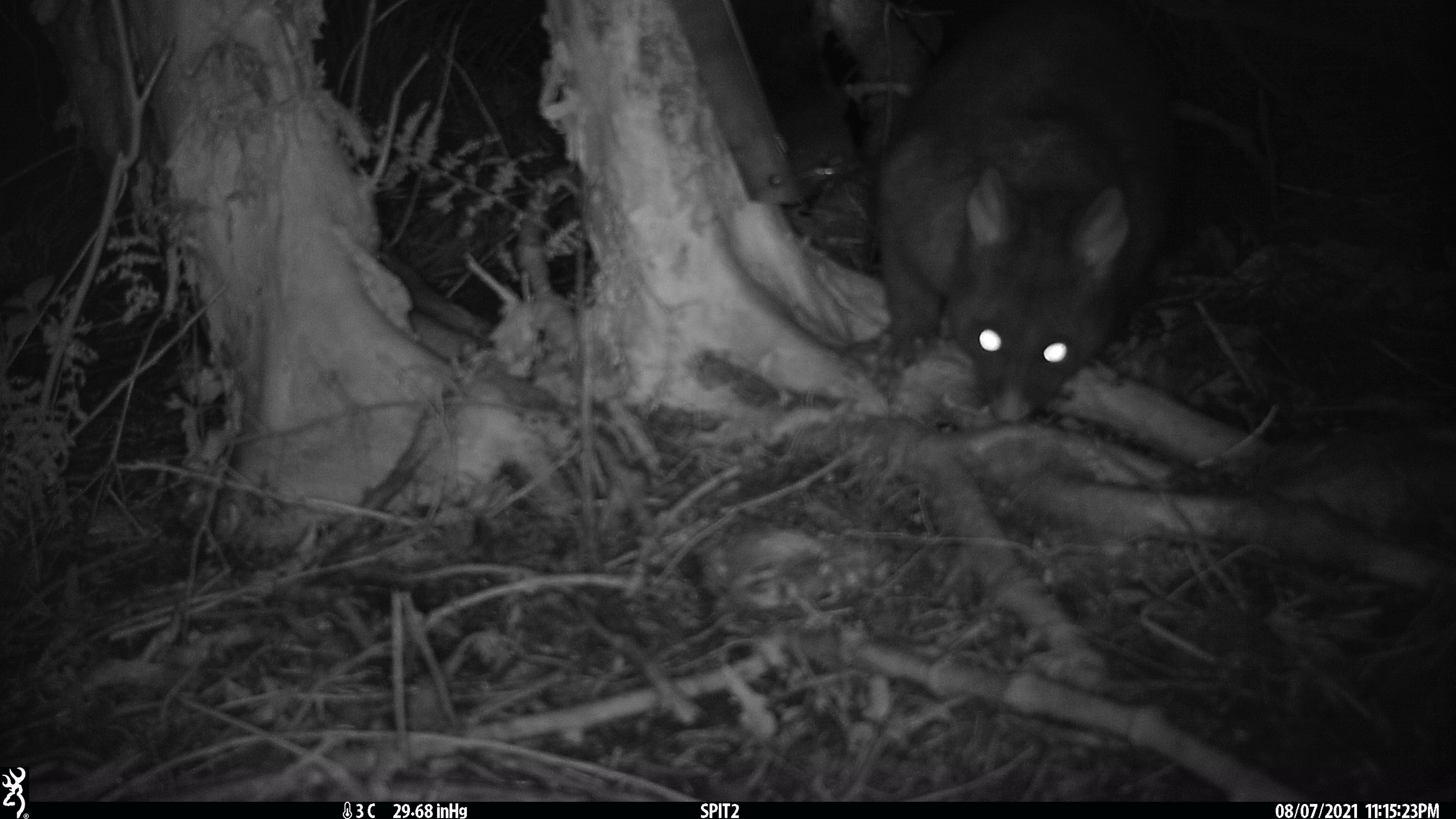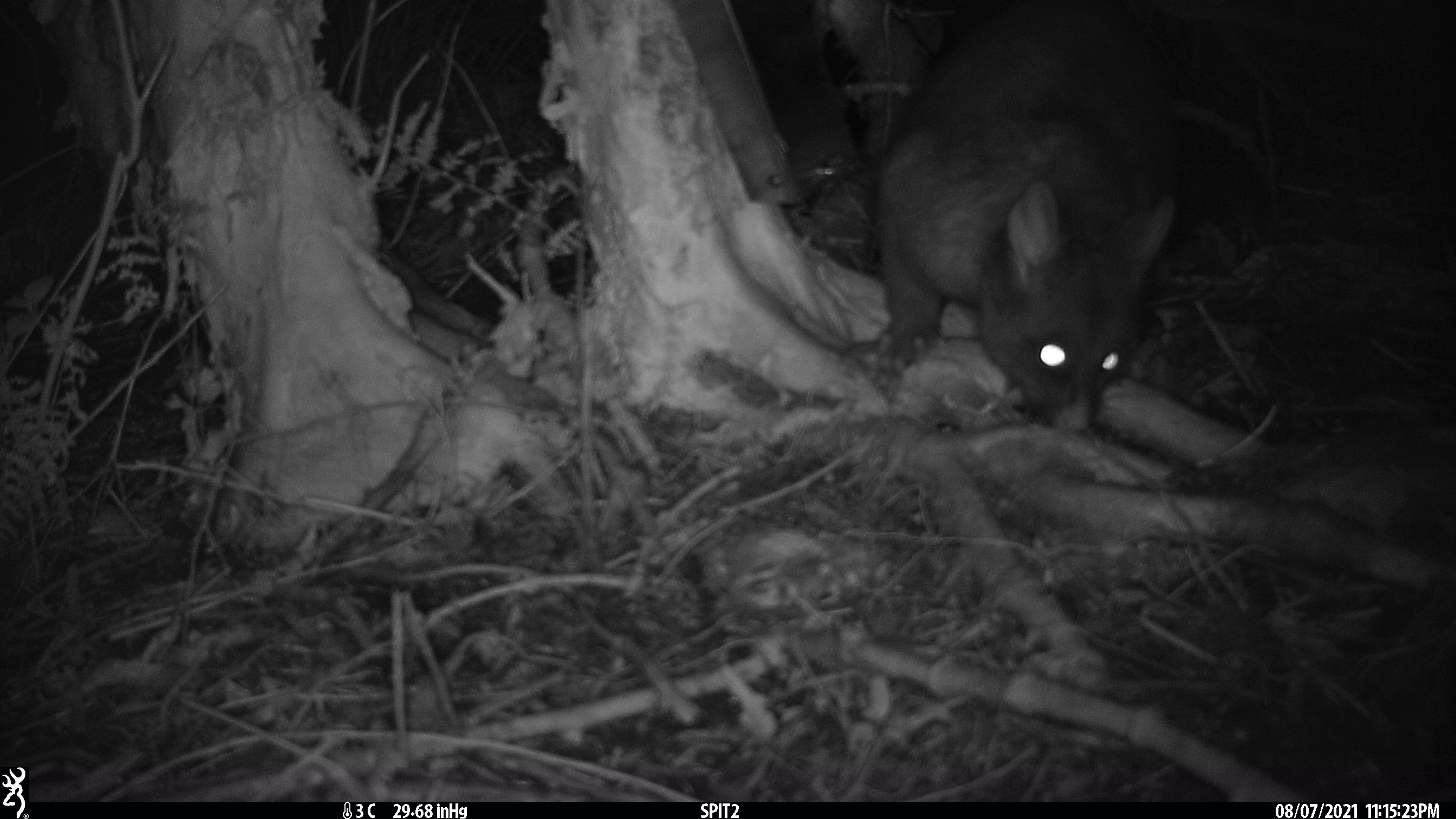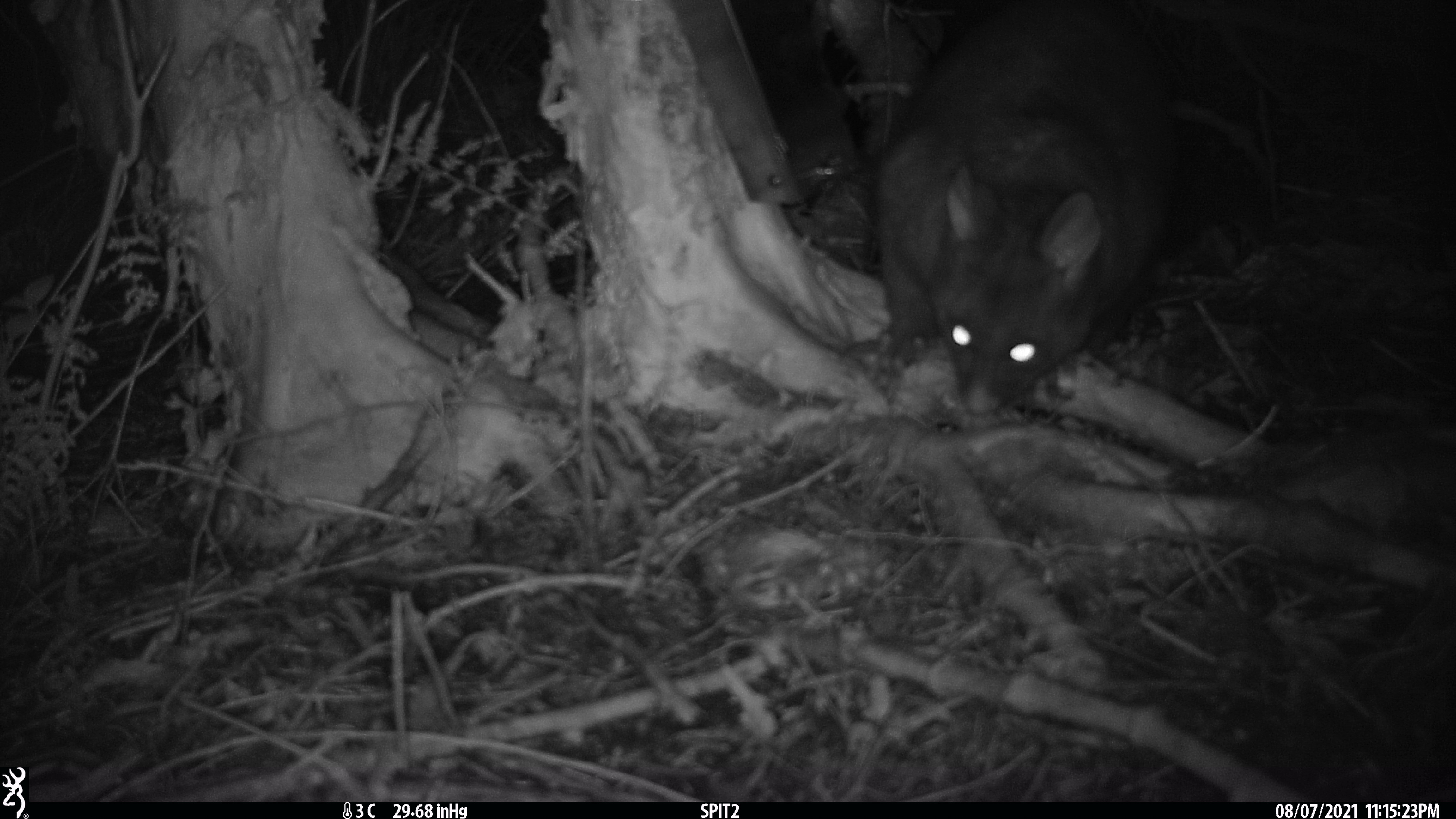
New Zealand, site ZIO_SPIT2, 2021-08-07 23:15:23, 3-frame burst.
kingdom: Animalia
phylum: Chordata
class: Mammalia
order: Diprotodontia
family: Phalangeridae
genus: Trichosurus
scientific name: Trichosurus vulpecula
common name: common brushtail possum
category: possum